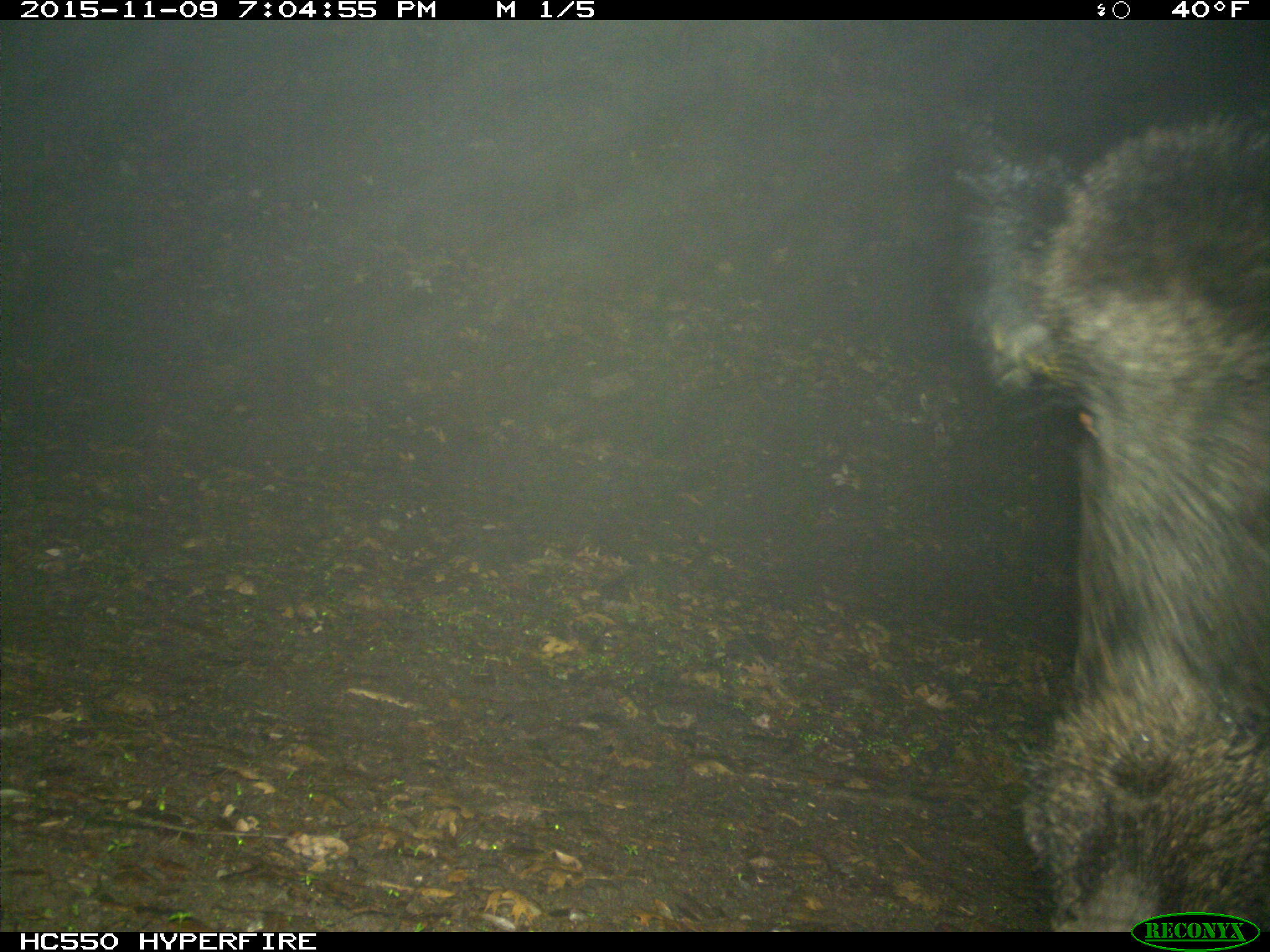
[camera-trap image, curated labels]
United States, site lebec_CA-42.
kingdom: Animalia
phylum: Chordata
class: Mammalia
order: Artiodactyla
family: Suidae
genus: Sus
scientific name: Sus scrofa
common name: wild boar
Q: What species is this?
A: Sus scrofa (wild boar).